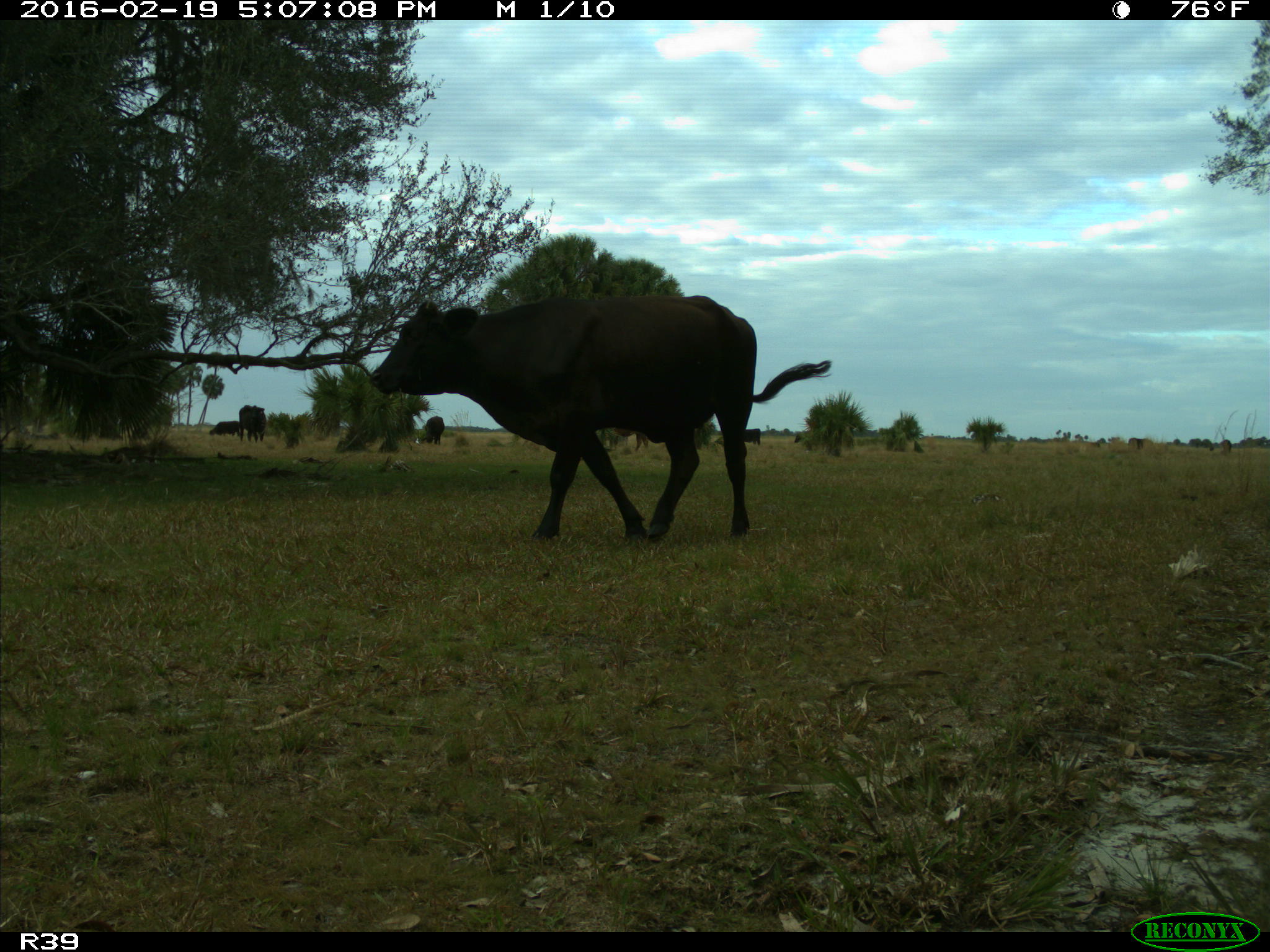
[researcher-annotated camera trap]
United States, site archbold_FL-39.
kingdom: Animalia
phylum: Chordata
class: Mammalia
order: Artiodactyla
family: Bovidae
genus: Bos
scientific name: Bos taurus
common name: domestic cow